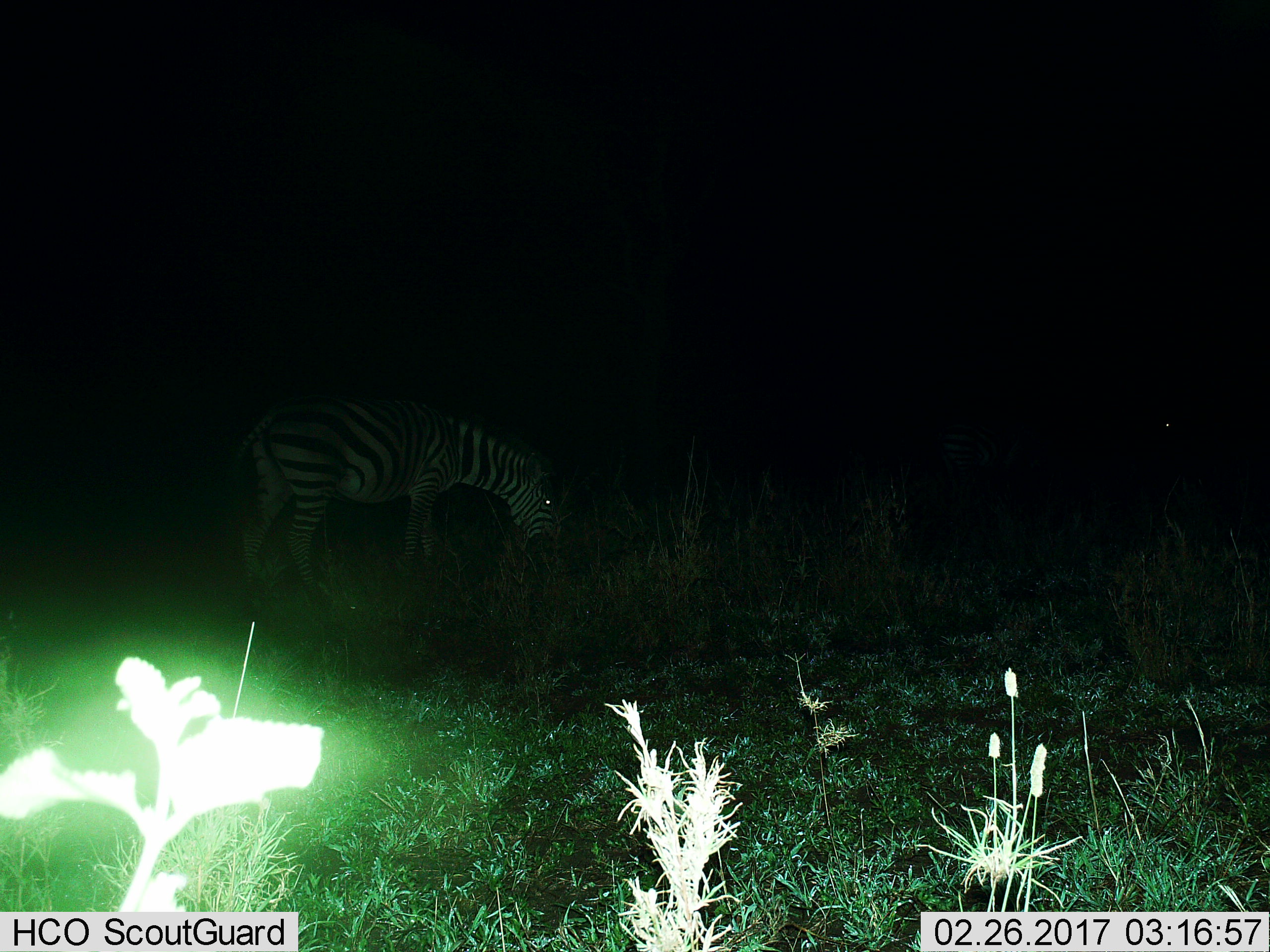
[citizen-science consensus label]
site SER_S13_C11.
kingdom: Animalia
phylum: Chordata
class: Mammalia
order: Perissodactyla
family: Equidae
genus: Equus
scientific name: Equus quagga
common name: plains zebra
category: zebraplains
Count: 1.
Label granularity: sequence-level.